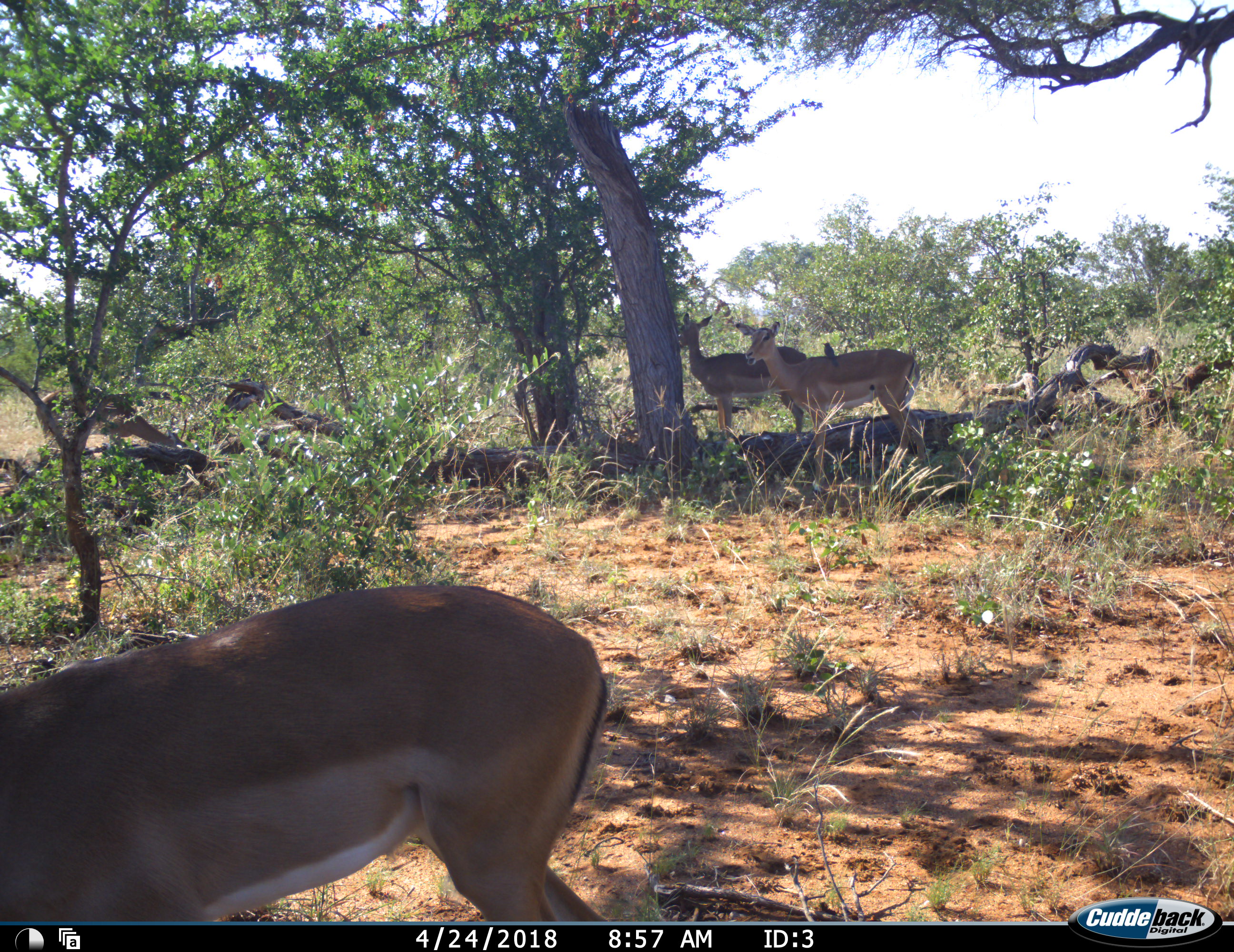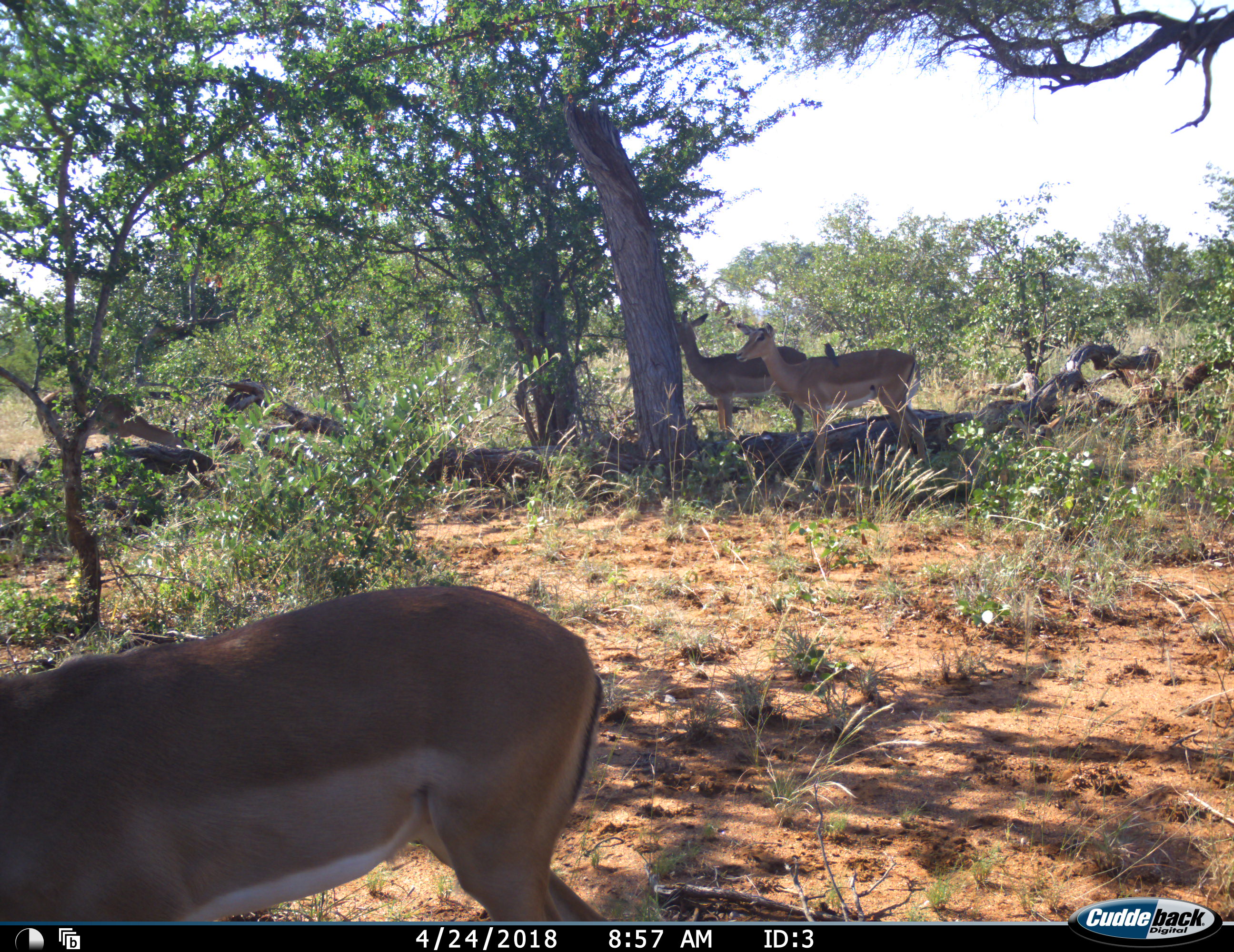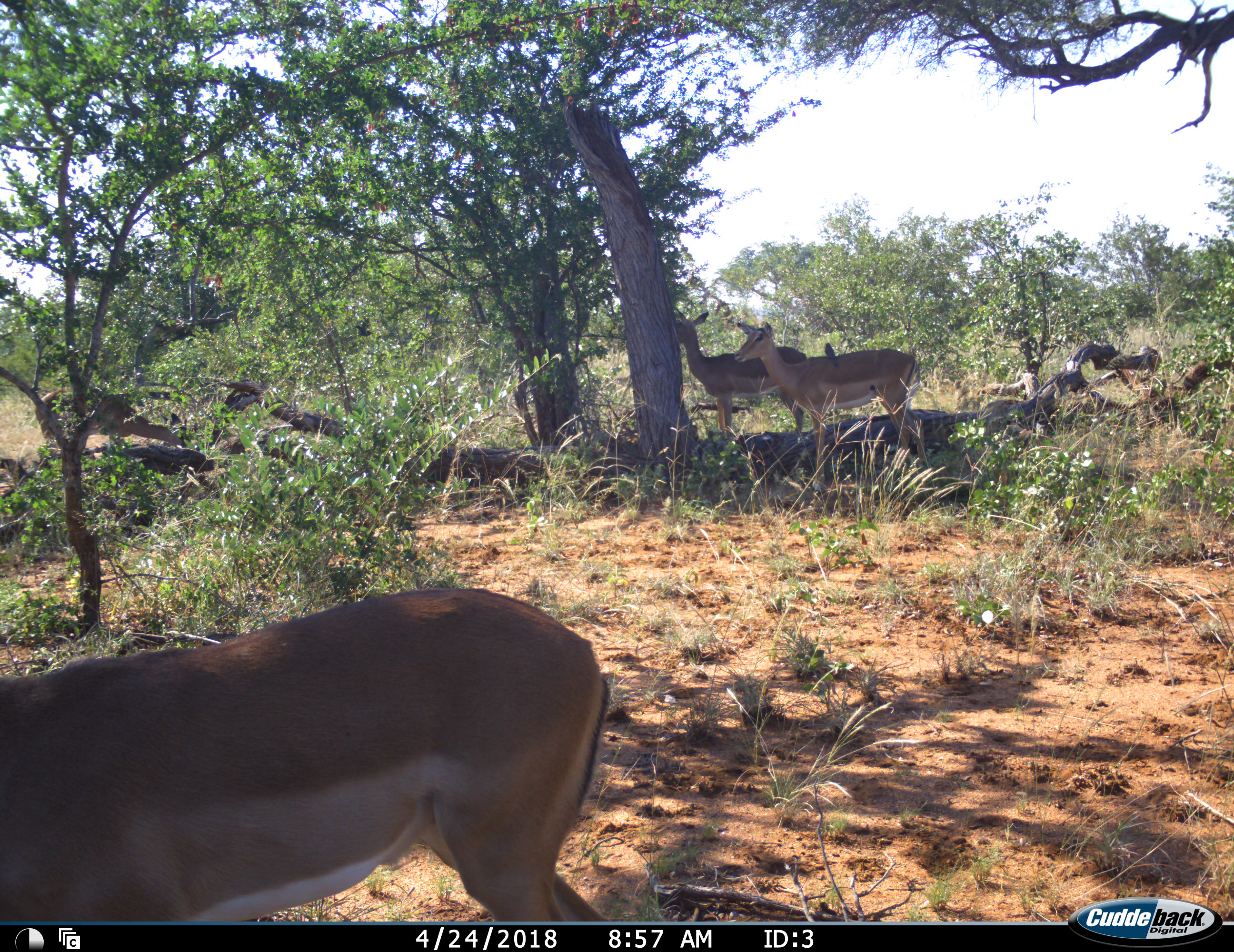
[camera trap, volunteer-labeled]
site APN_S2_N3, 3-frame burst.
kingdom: Animalia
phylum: Chordata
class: Aves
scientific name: Aves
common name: bird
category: birdother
Birdother (bird) (Aves), count 1. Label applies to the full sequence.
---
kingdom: Animalia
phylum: Chordata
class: Mammalia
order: Artiodactyla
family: Bovidae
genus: Aepyceros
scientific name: Aepyceros melampus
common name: impala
Impala (Aepyceros melampus), count 3. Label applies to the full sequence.